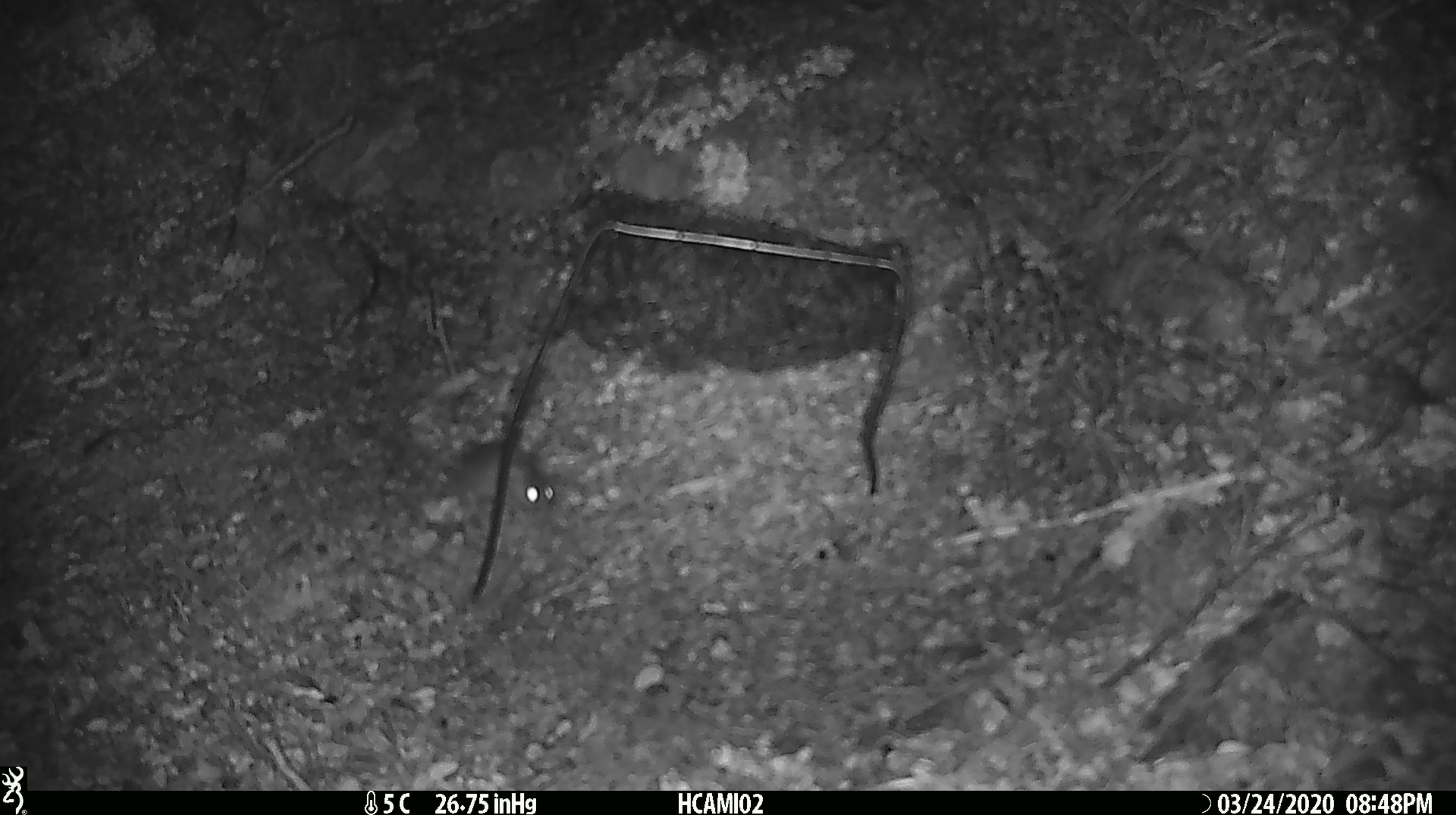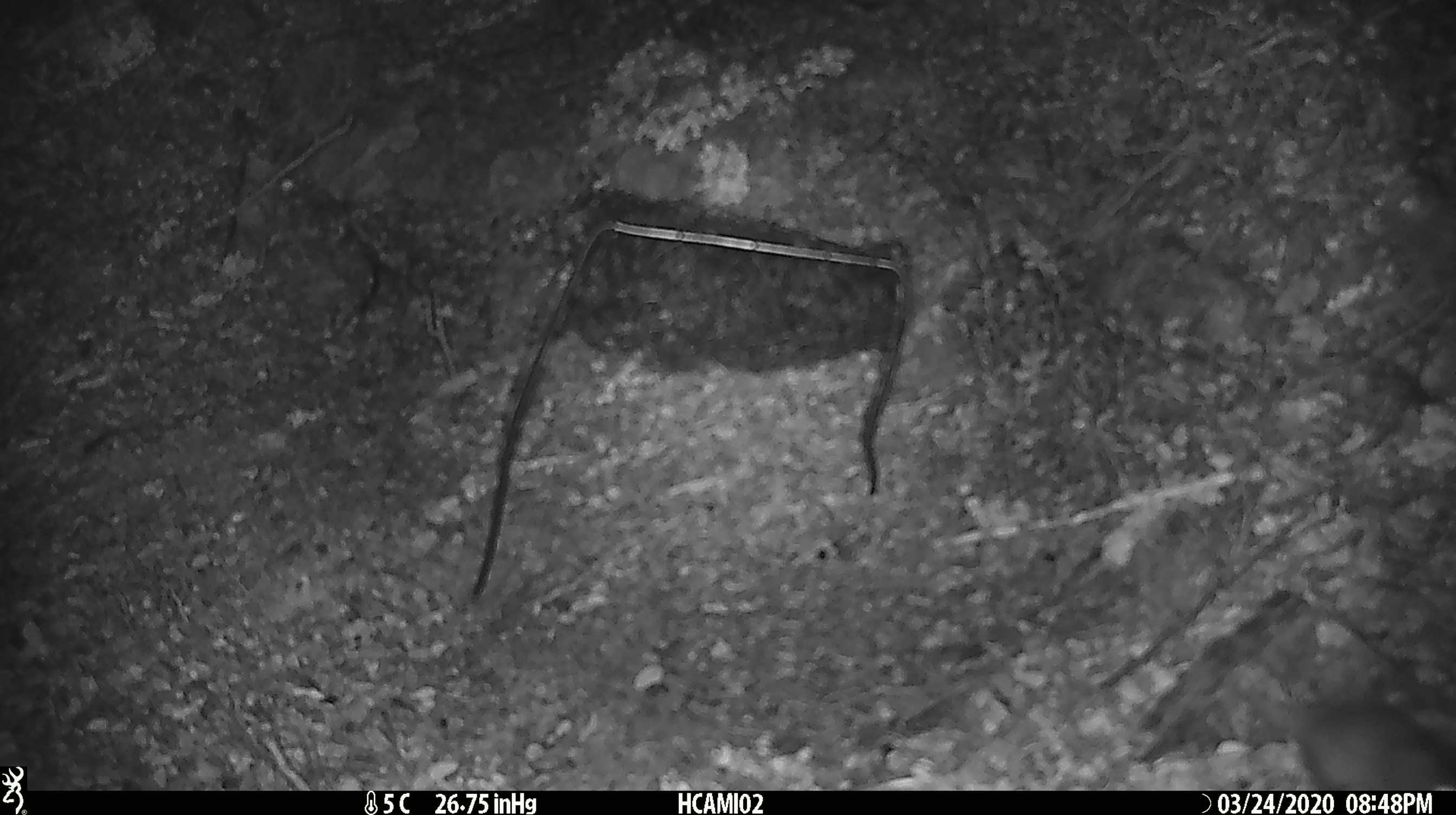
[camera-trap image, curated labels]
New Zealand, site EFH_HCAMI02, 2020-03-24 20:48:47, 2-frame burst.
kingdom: Animalia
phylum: Chordata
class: Mammalia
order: Rodentia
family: Muridae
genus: Mus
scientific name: Mus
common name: mouse